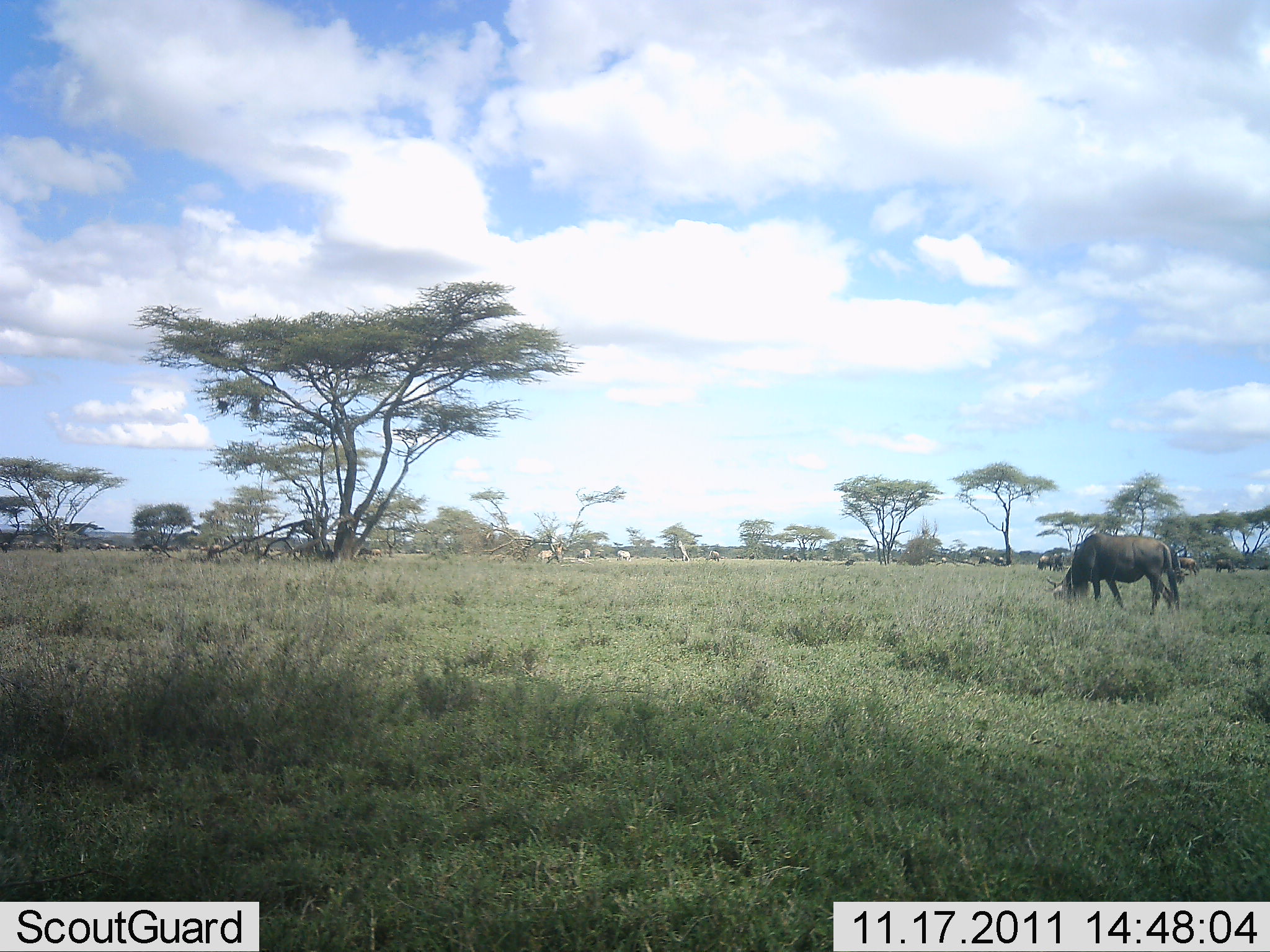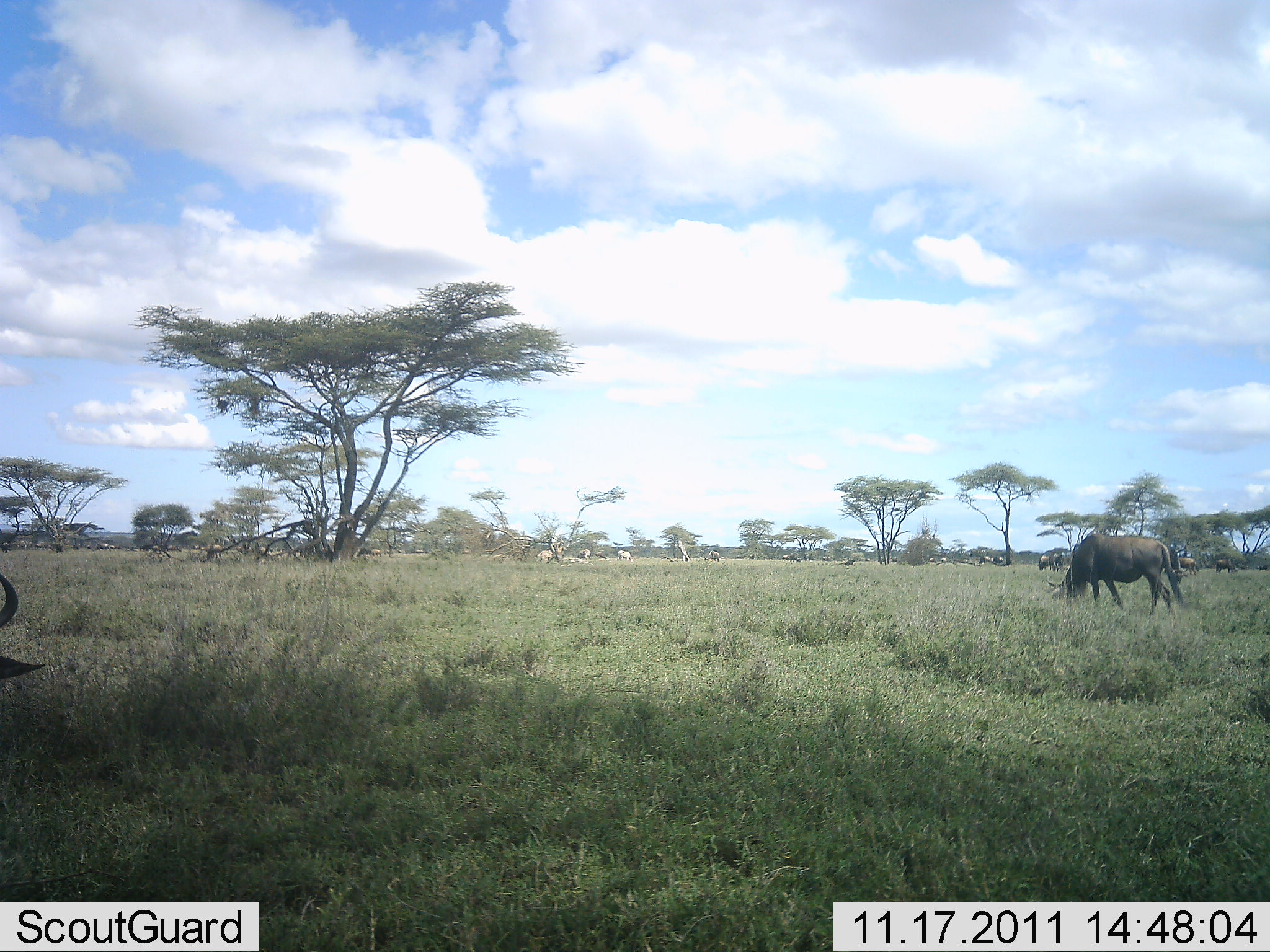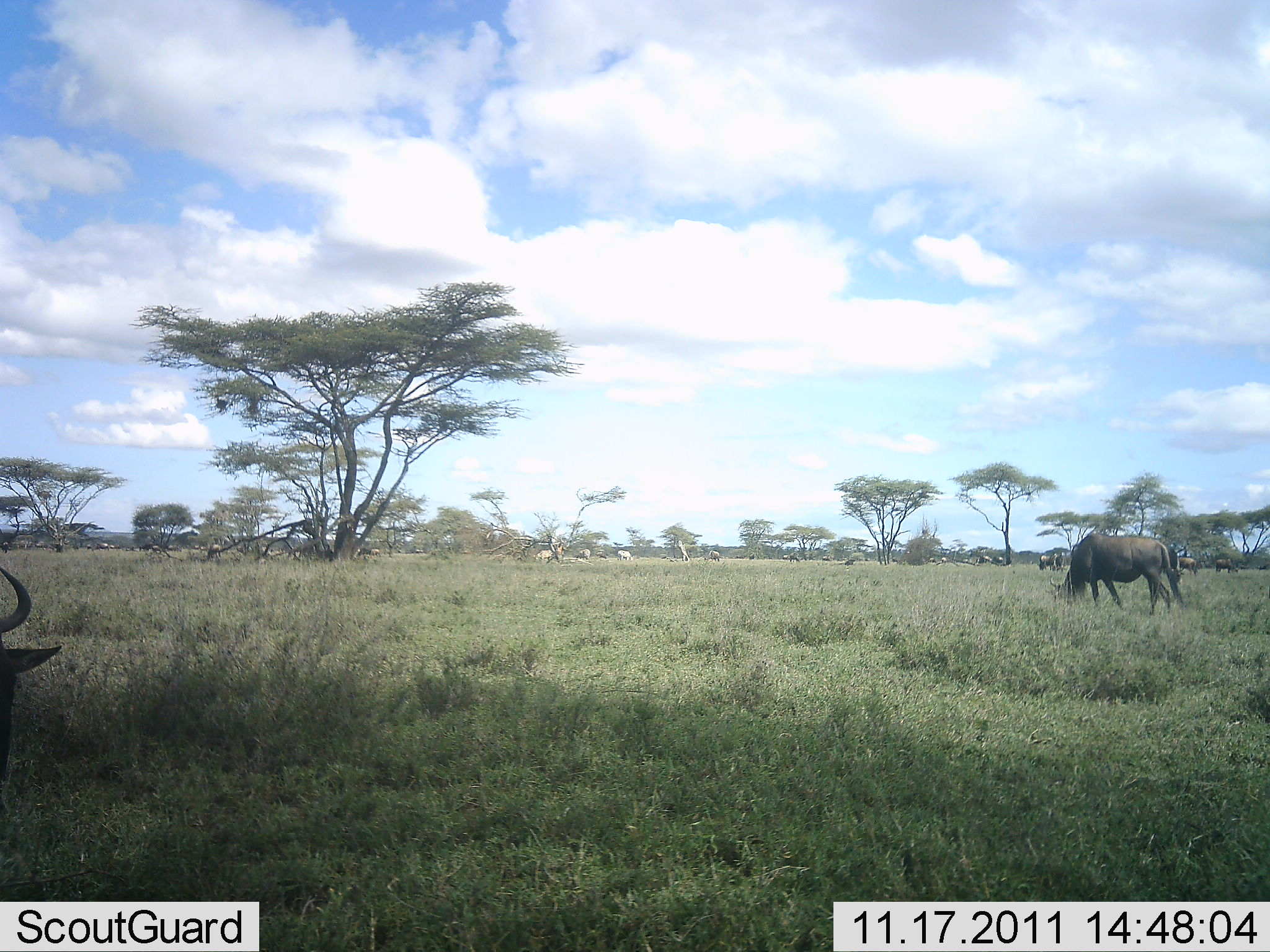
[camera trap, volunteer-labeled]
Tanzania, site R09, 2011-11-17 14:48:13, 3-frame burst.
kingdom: Animalia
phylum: Chordata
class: Mammalia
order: Artiodactyla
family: Bovidae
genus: Connochaetes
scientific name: Connochaetes taurinus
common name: blue wildebeest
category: wildebeest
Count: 11-50.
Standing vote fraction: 39%.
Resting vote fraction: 6%.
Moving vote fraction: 0%.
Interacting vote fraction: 6%.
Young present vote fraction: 0%.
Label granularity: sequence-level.